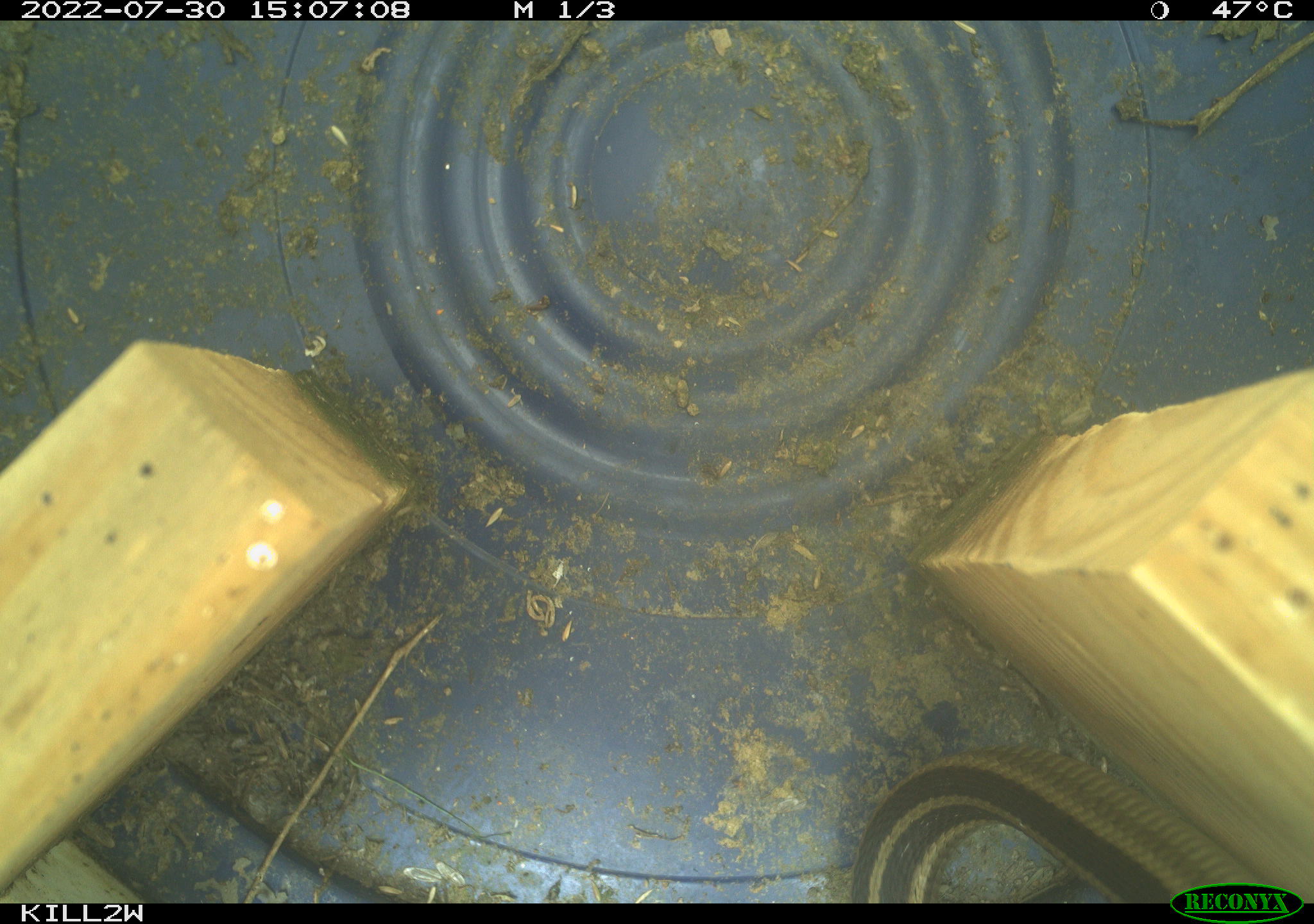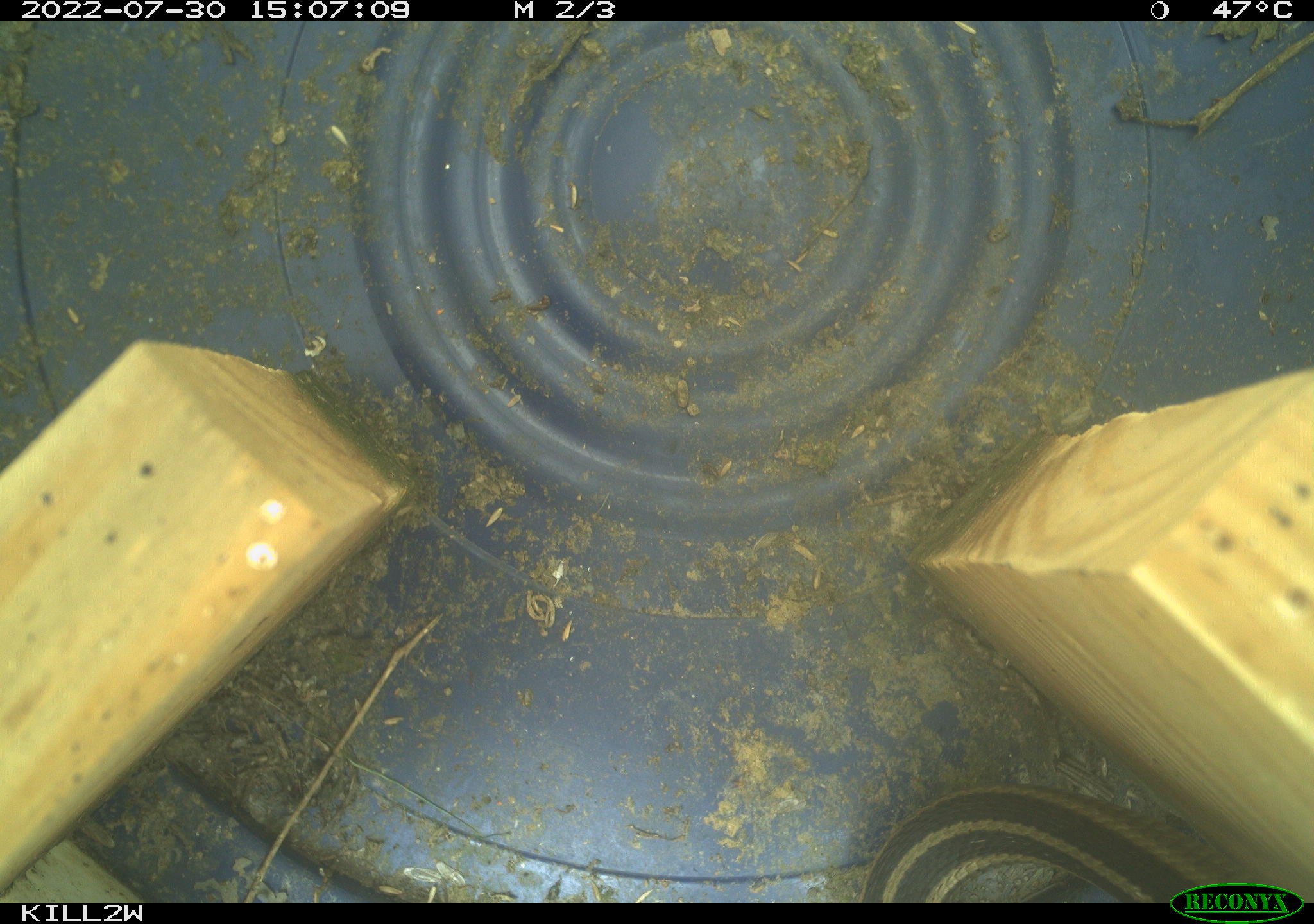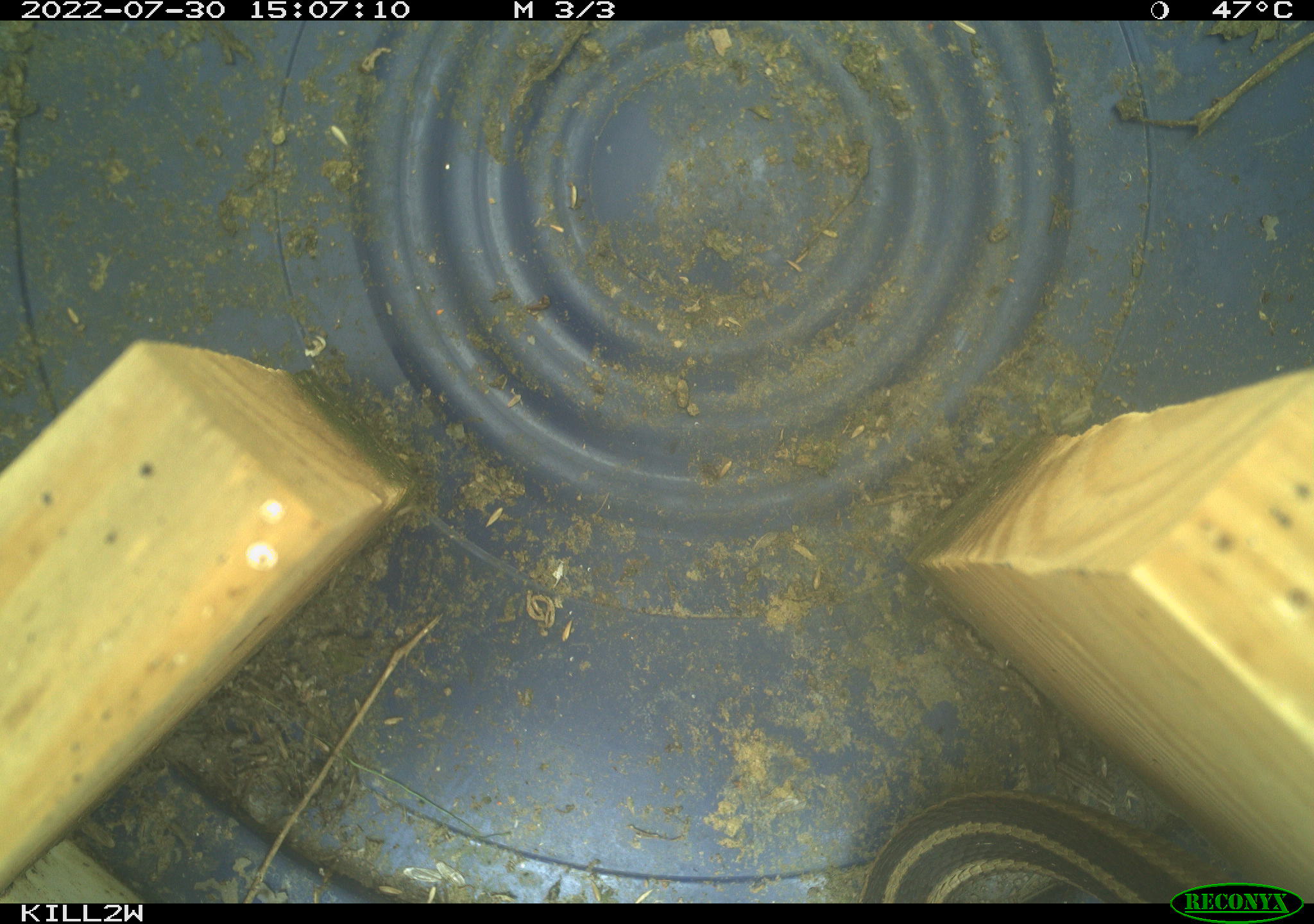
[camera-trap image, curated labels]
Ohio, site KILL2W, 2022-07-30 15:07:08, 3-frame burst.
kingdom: Animalia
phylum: Chordata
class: Reptilia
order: Squamata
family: Colubridae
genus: Thamnophis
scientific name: Thamnophis sirtalis sirtalis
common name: eastern gartersnake